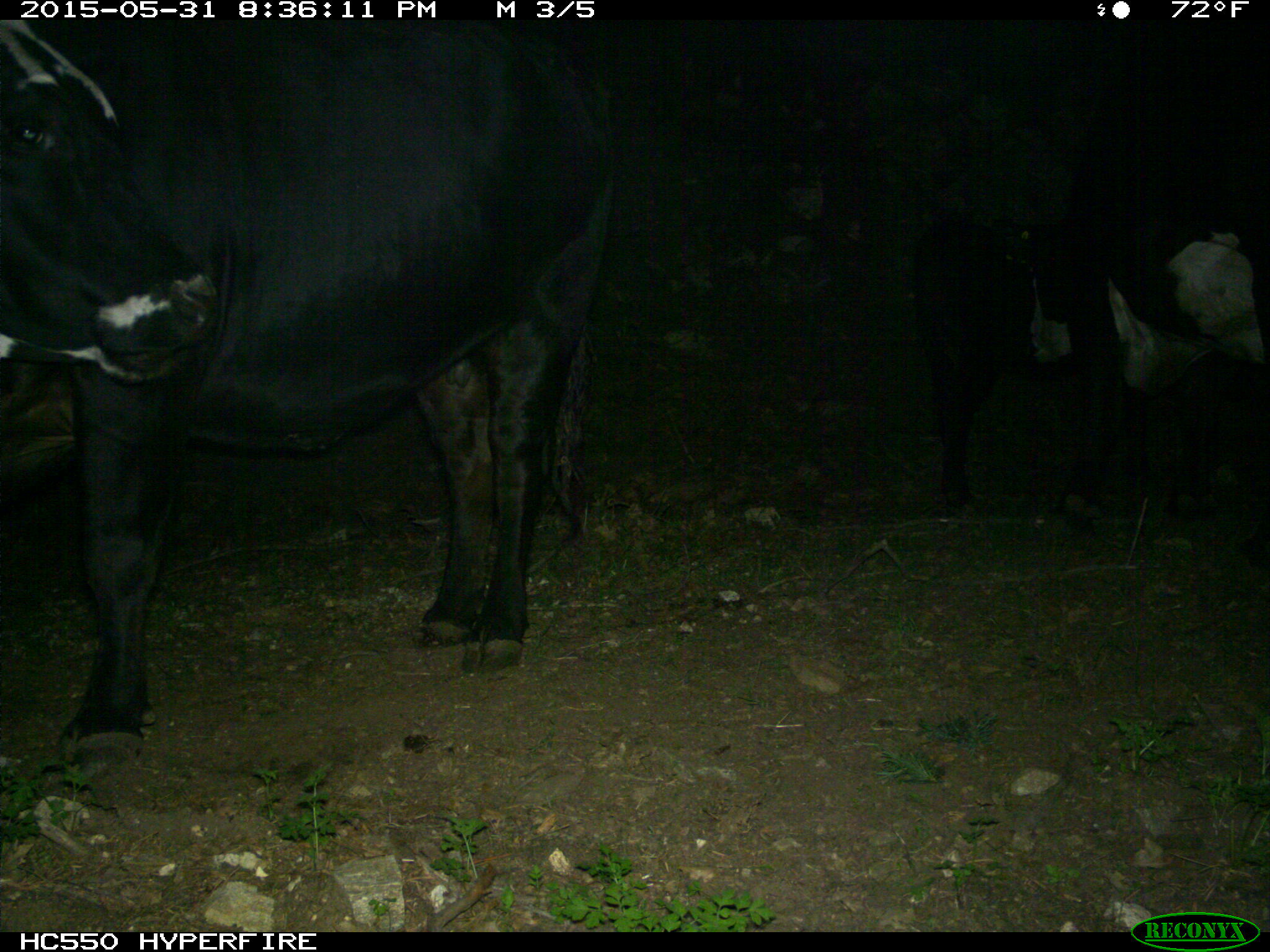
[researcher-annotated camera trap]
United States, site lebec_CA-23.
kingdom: Animalia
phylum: Chordata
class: Mammalia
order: Artiodactyla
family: Bovidae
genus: Bos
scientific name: Bos taurus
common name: domestic cow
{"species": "Bos taurus (domestic cow)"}